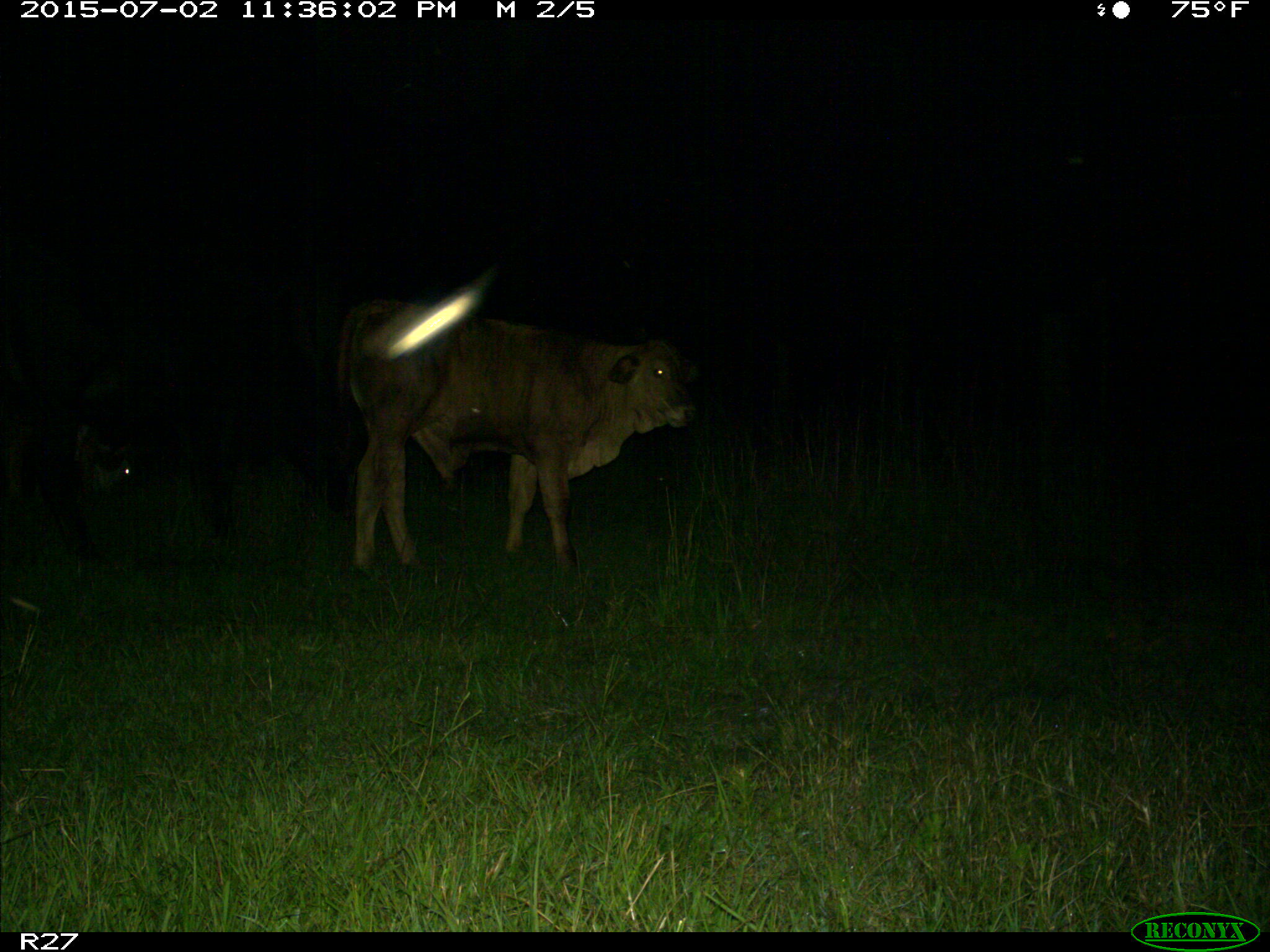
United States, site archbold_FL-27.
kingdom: Animalia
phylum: Chordata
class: Mammalia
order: Artiodactyla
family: Bovidae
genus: Bos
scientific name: Bos taurus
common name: domestic cow